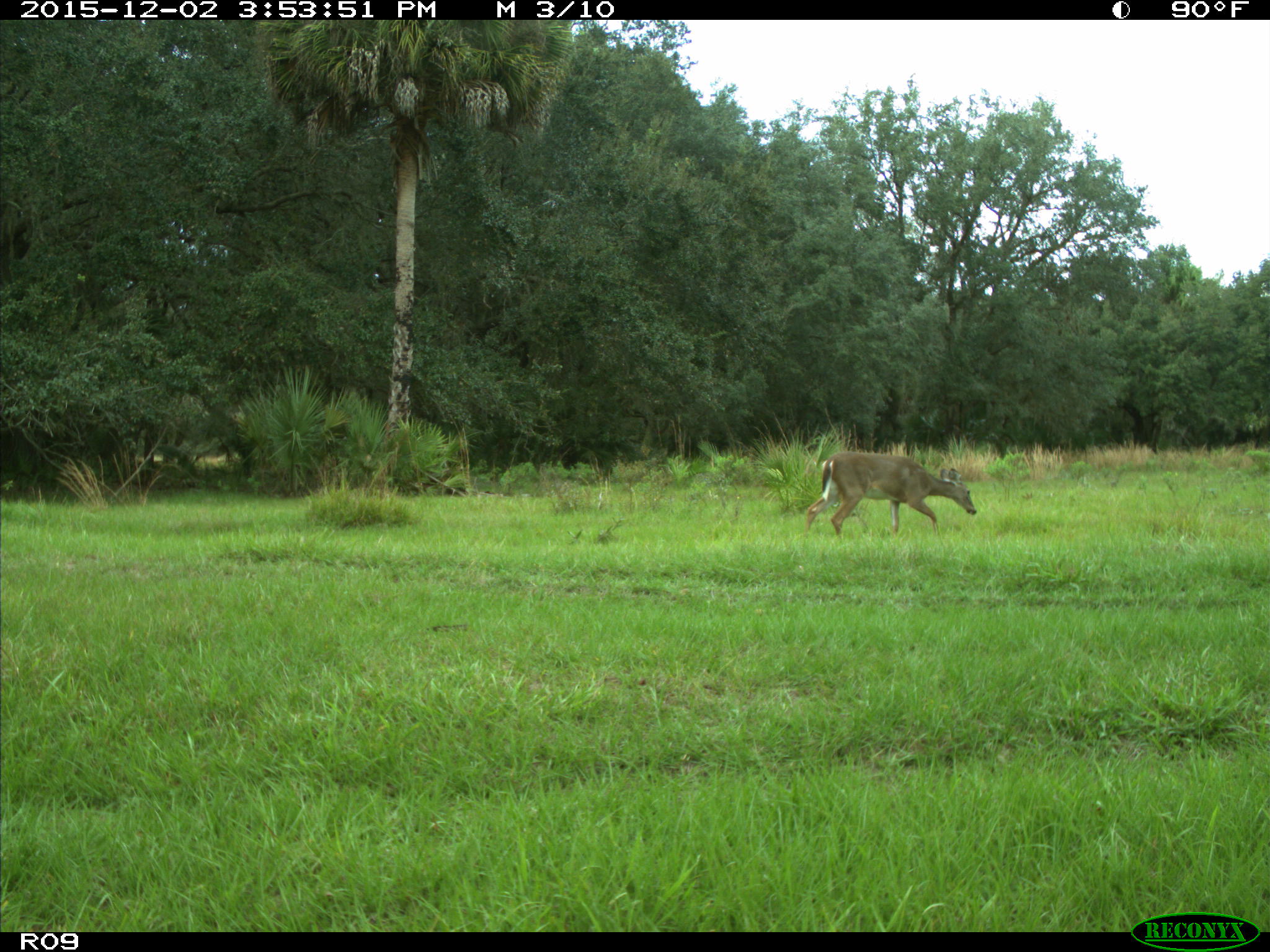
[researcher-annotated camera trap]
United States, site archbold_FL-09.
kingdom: Animalia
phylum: Chordata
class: Mammalia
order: Artiodactyla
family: Cervidae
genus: Odocoileus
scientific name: Odocoileus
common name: deer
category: unidentified deer